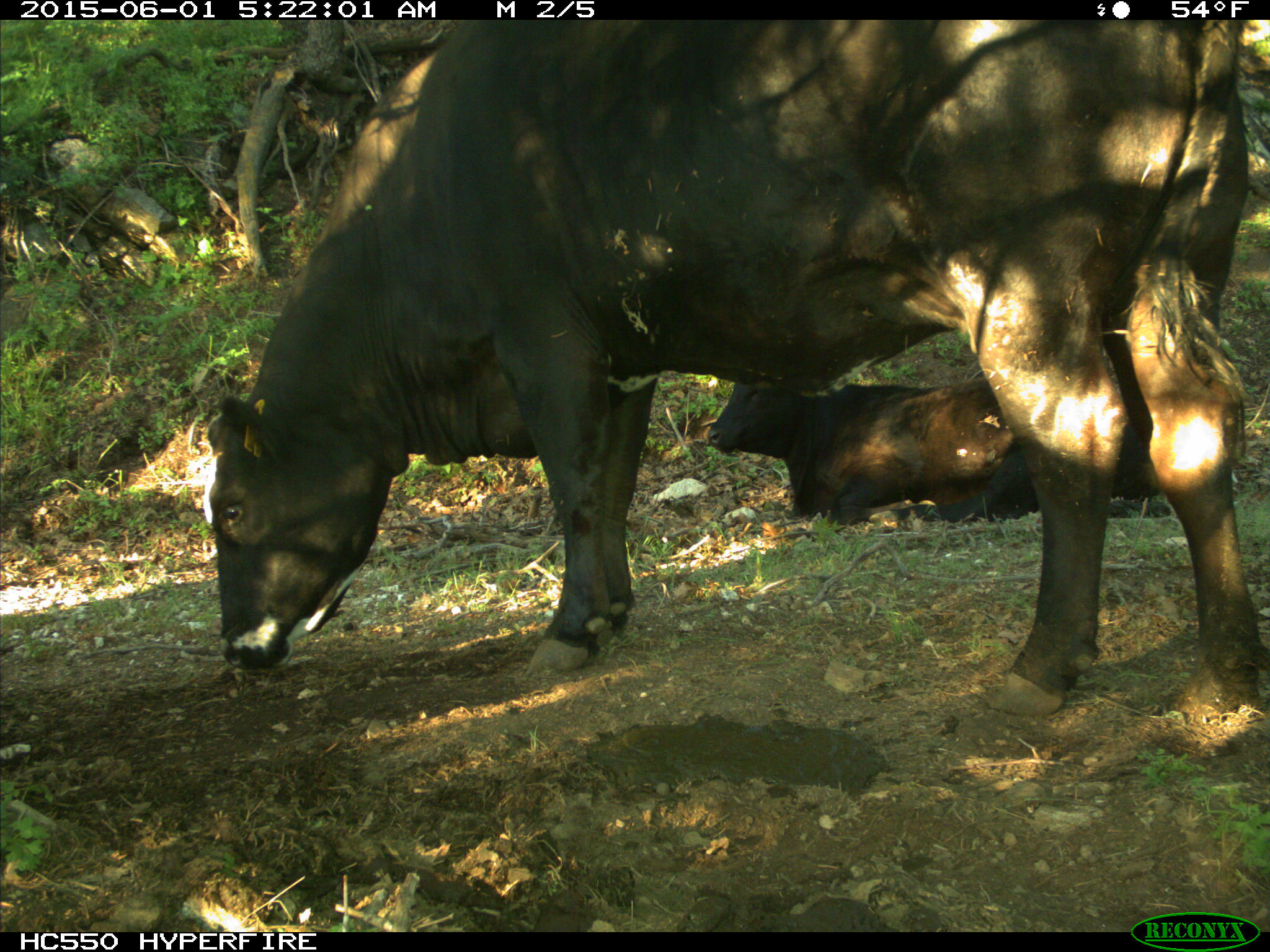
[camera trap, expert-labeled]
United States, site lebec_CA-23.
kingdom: Animalia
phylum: Chordata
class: Mammalia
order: Artiodactyla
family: Bovidae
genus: Bos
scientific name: Bos taurus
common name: domestic cow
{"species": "Bos taurus (domestic cow)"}